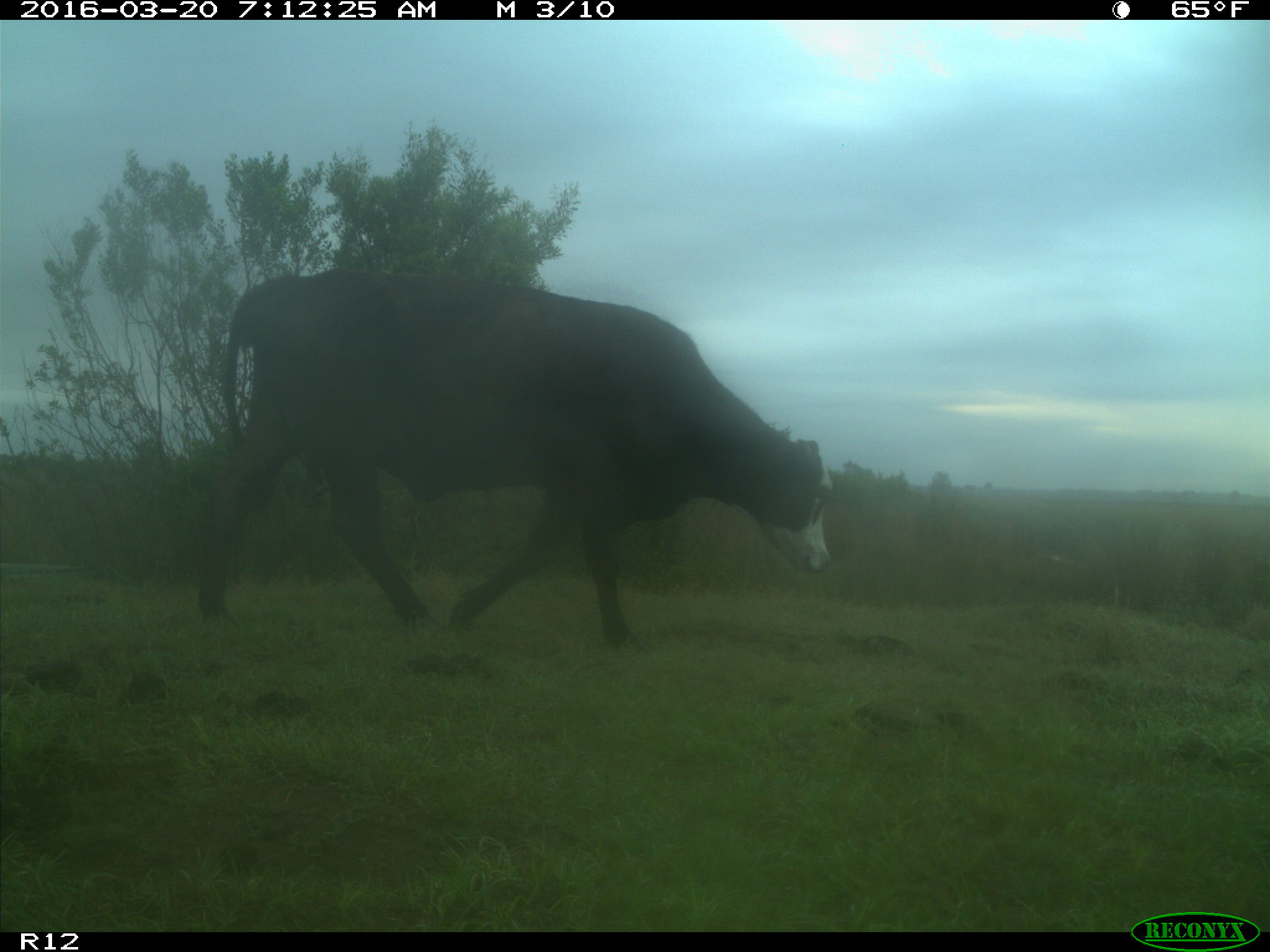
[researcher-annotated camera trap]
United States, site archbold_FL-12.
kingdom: Animalia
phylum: Chordata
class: Mammalia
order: Artiodactyla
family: Bovidae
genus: Bos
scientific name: Bos taurus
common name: domestic cow